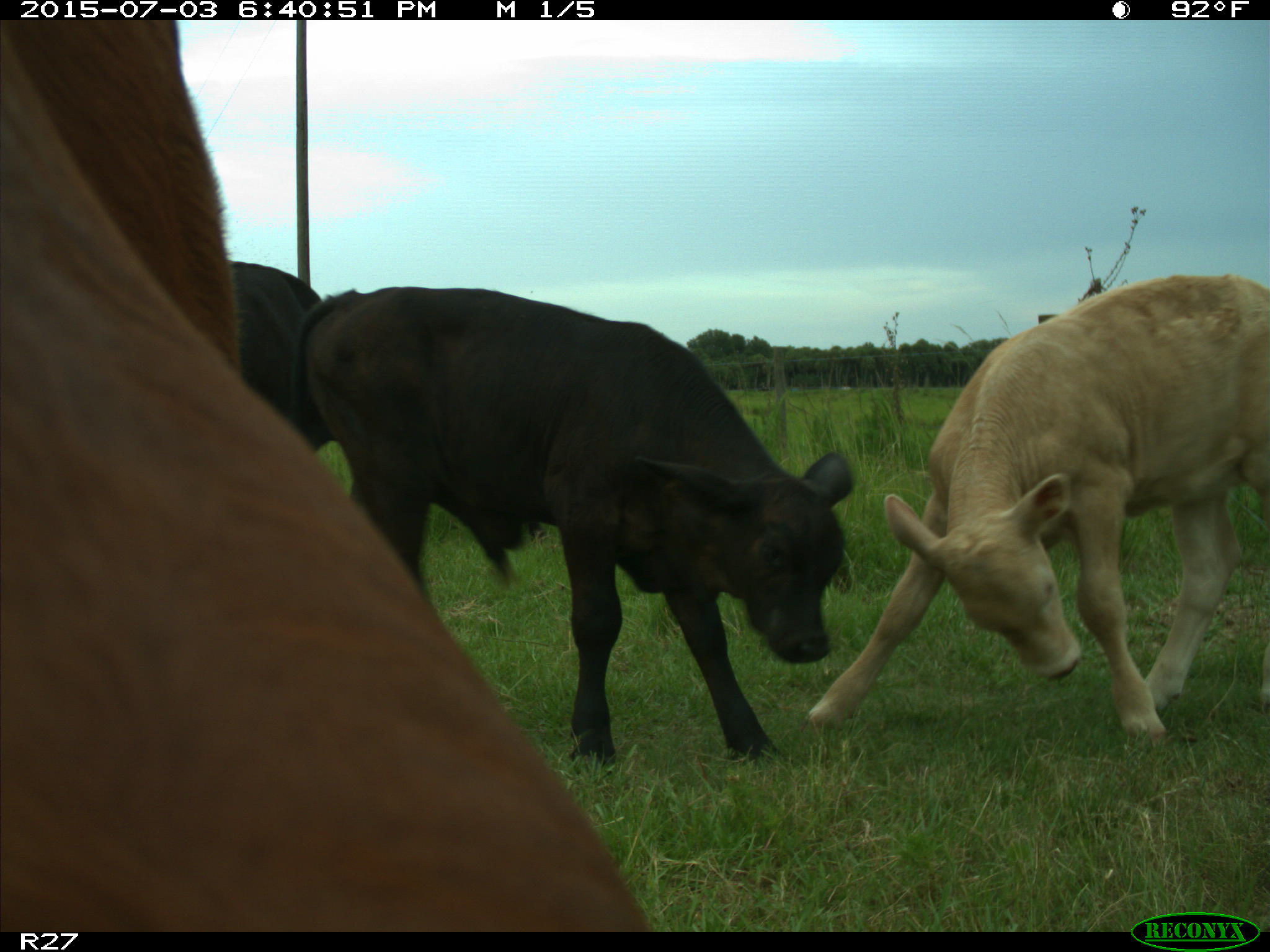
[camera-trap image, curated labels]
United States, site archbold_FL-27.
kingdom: Animalia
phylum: Chordata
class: Mammalia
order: Artiodactyla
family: Bovidae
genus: Bos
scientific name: Bos taurus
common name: domestic cow